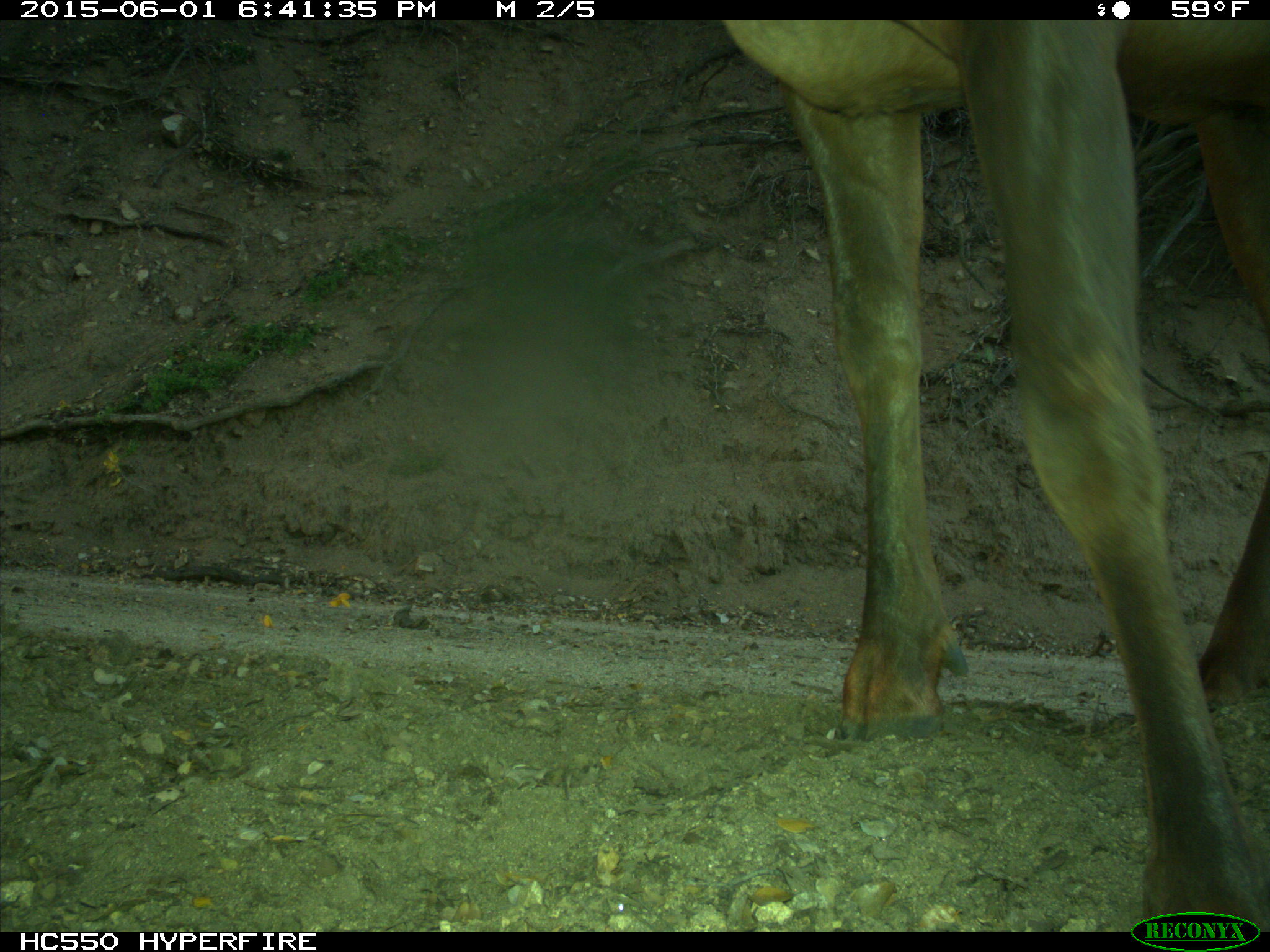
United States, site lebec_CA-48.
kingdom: Animalia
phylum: Chordata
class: Mammalia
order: Artiodactyla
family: Cervidae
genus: Cervus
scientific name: Cervus canadensis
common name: elk